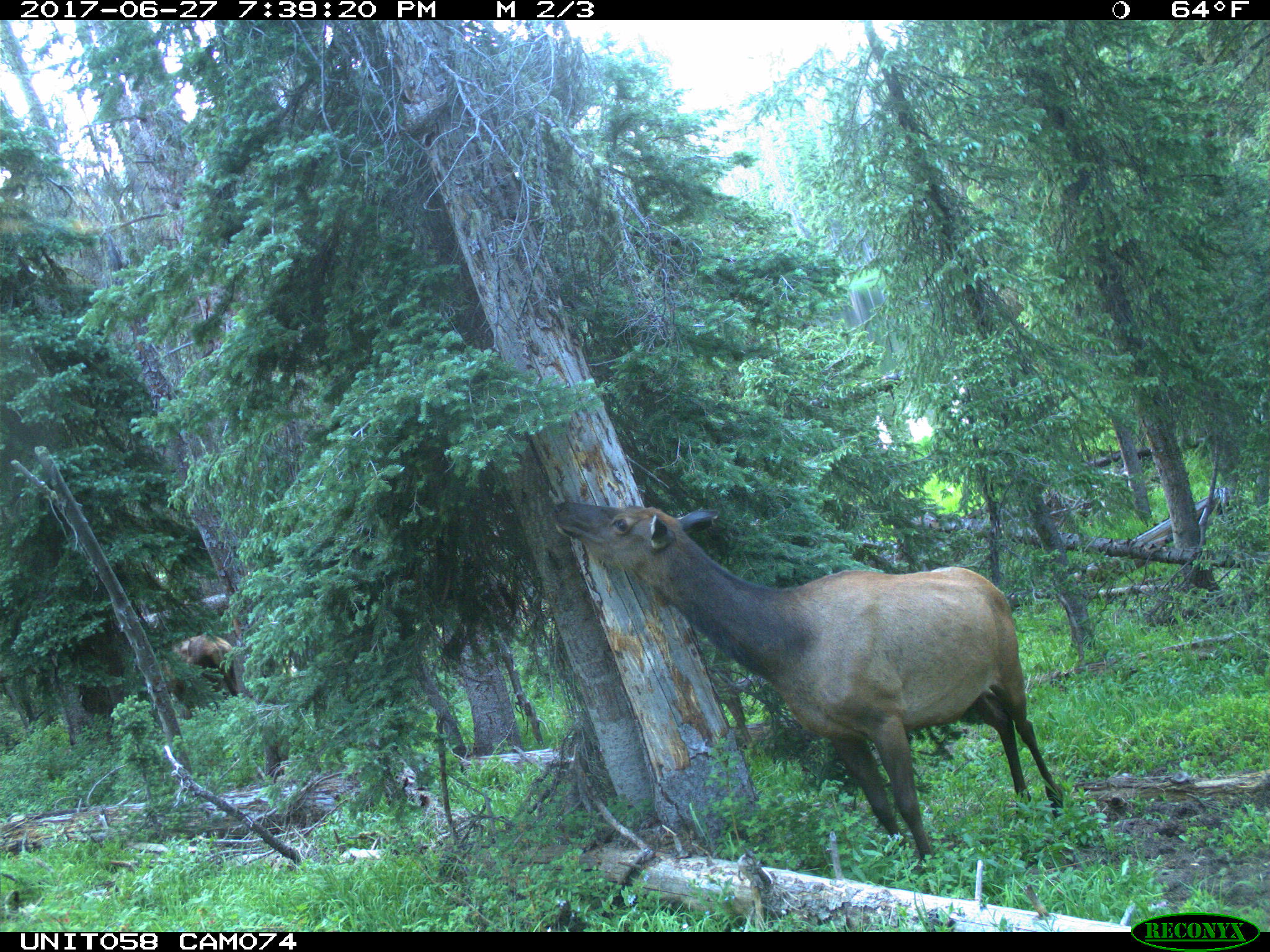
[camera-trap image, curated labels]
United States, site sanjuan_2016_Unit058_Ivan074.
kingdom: Animalia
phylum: Chordata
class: Mammalia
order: Artiodactyla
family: Cervidae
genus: Cervus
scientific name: Cervus elaphus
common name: red deer